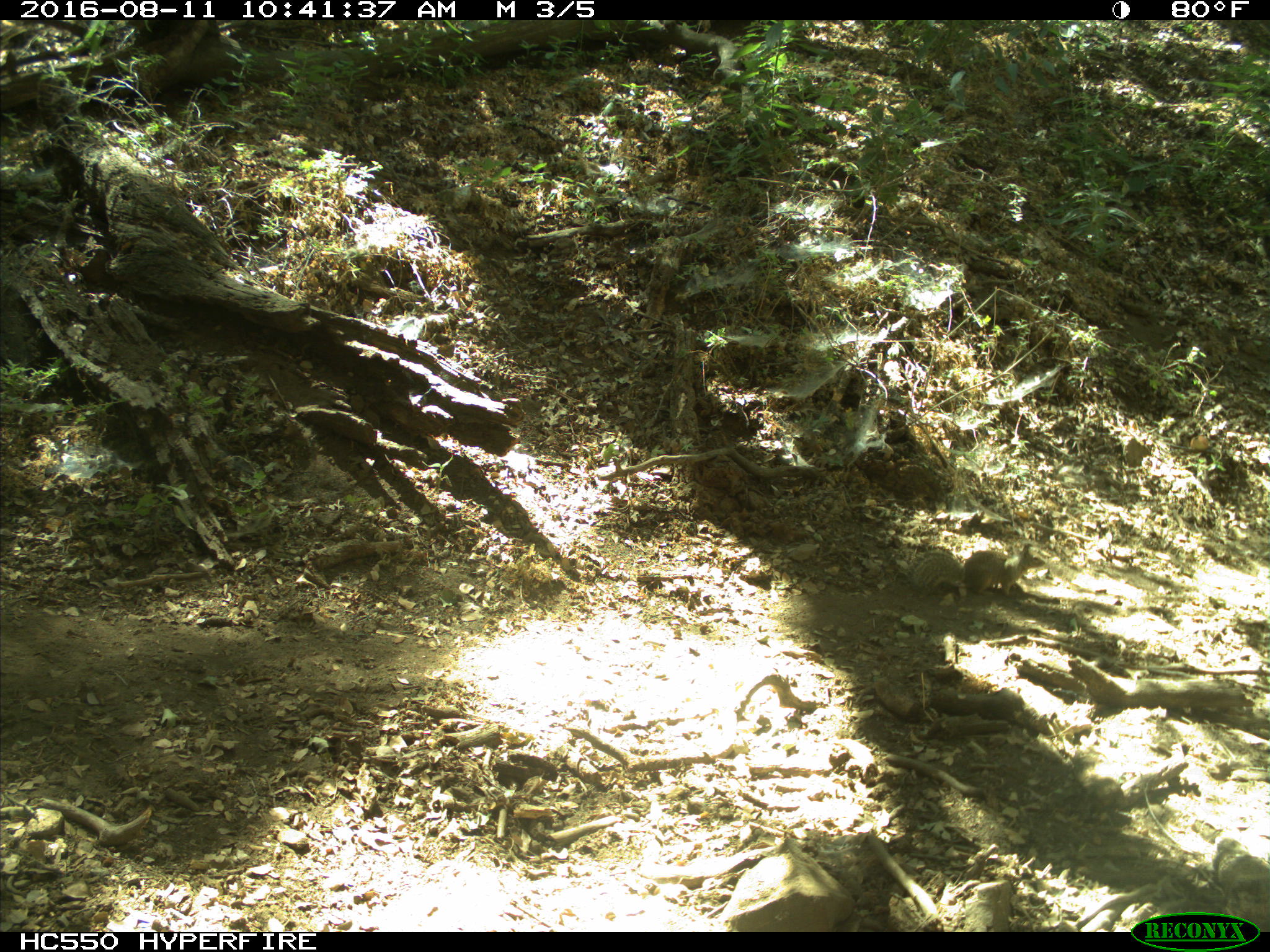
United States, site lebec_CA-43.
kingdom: Animalia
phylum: Chordata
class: Mammalia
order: Rodentia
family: Sciuridae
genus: Otospermophilus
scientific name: Otospermophilus beecheyi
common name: california ground squirrel